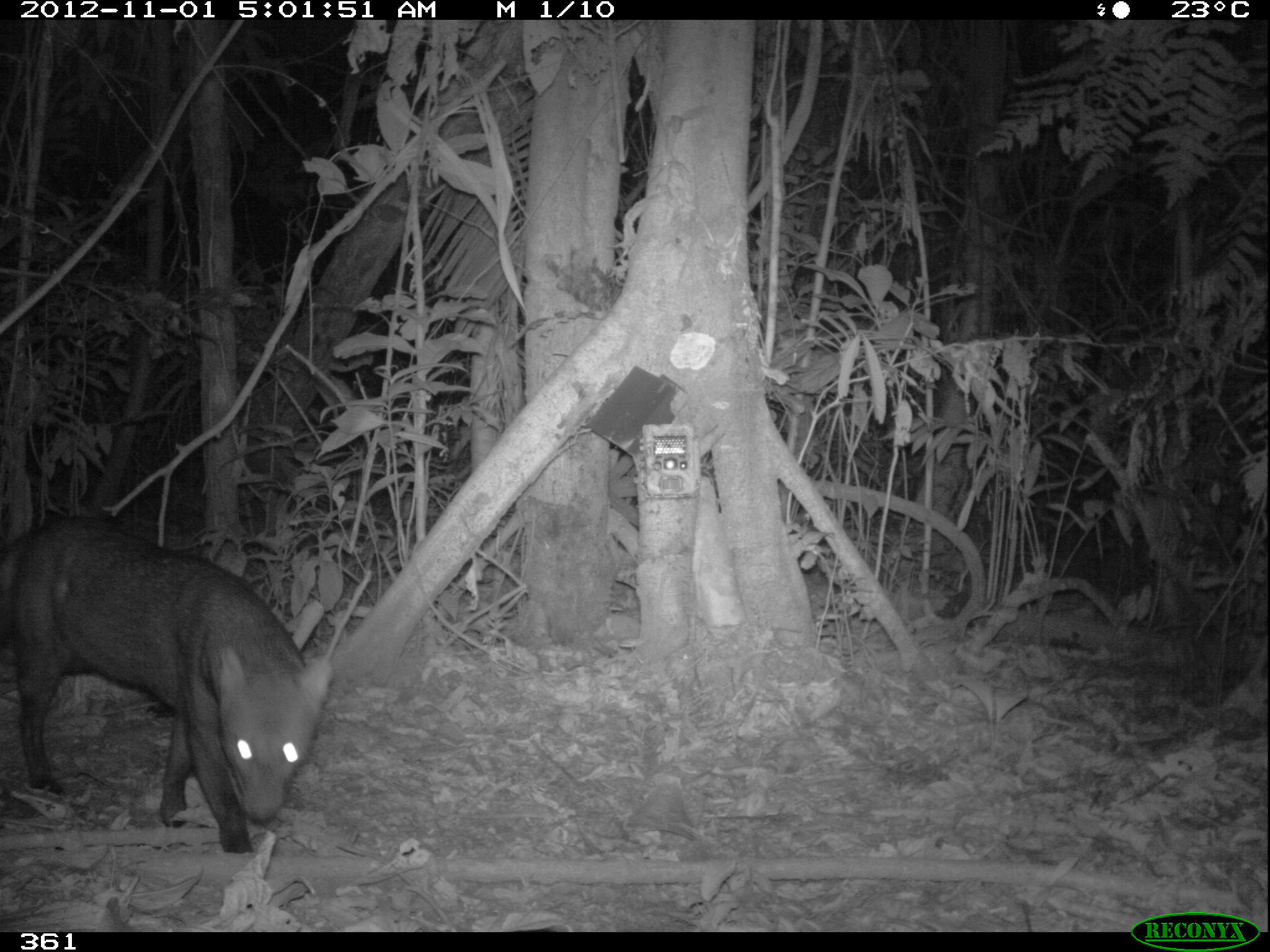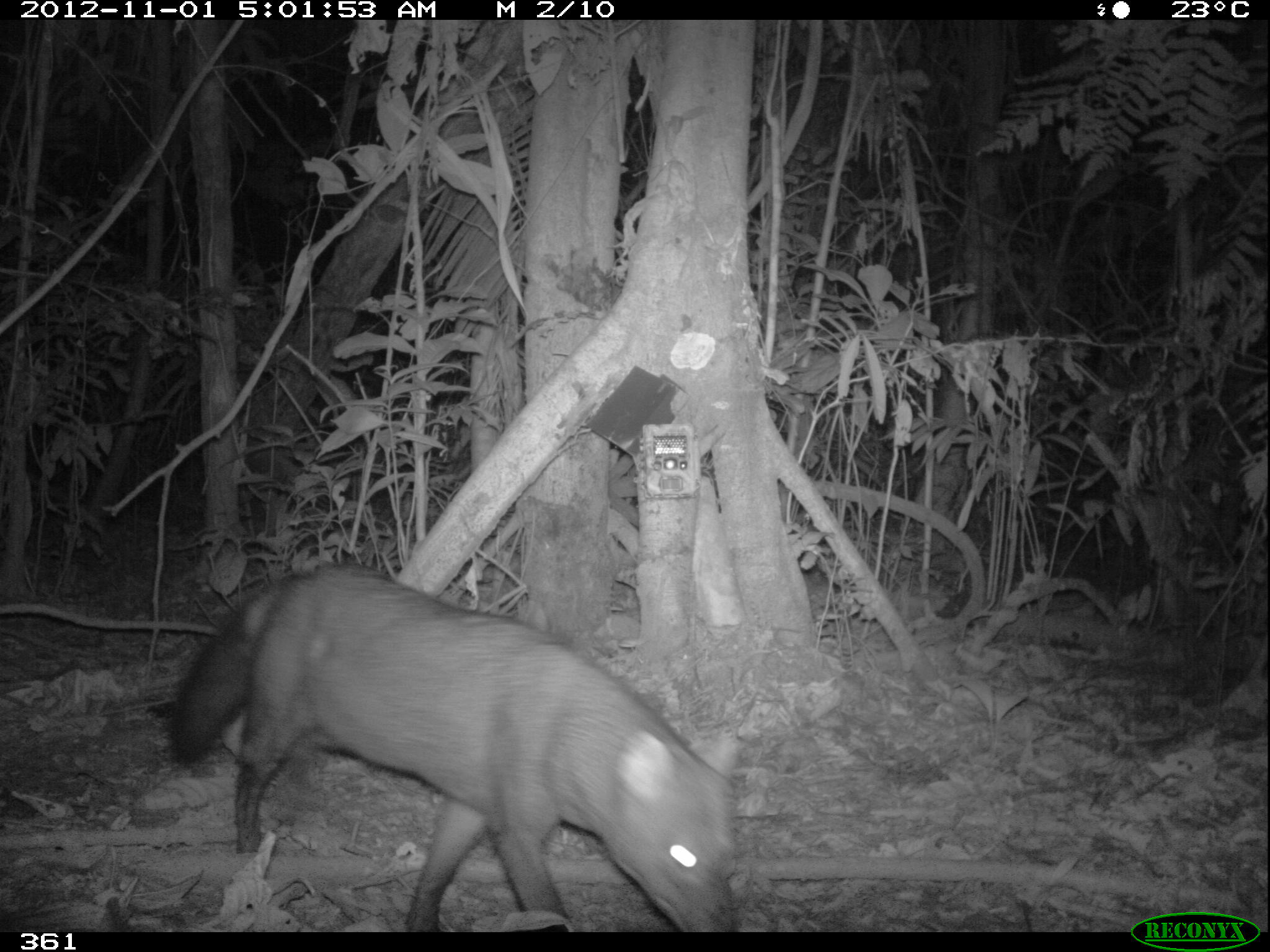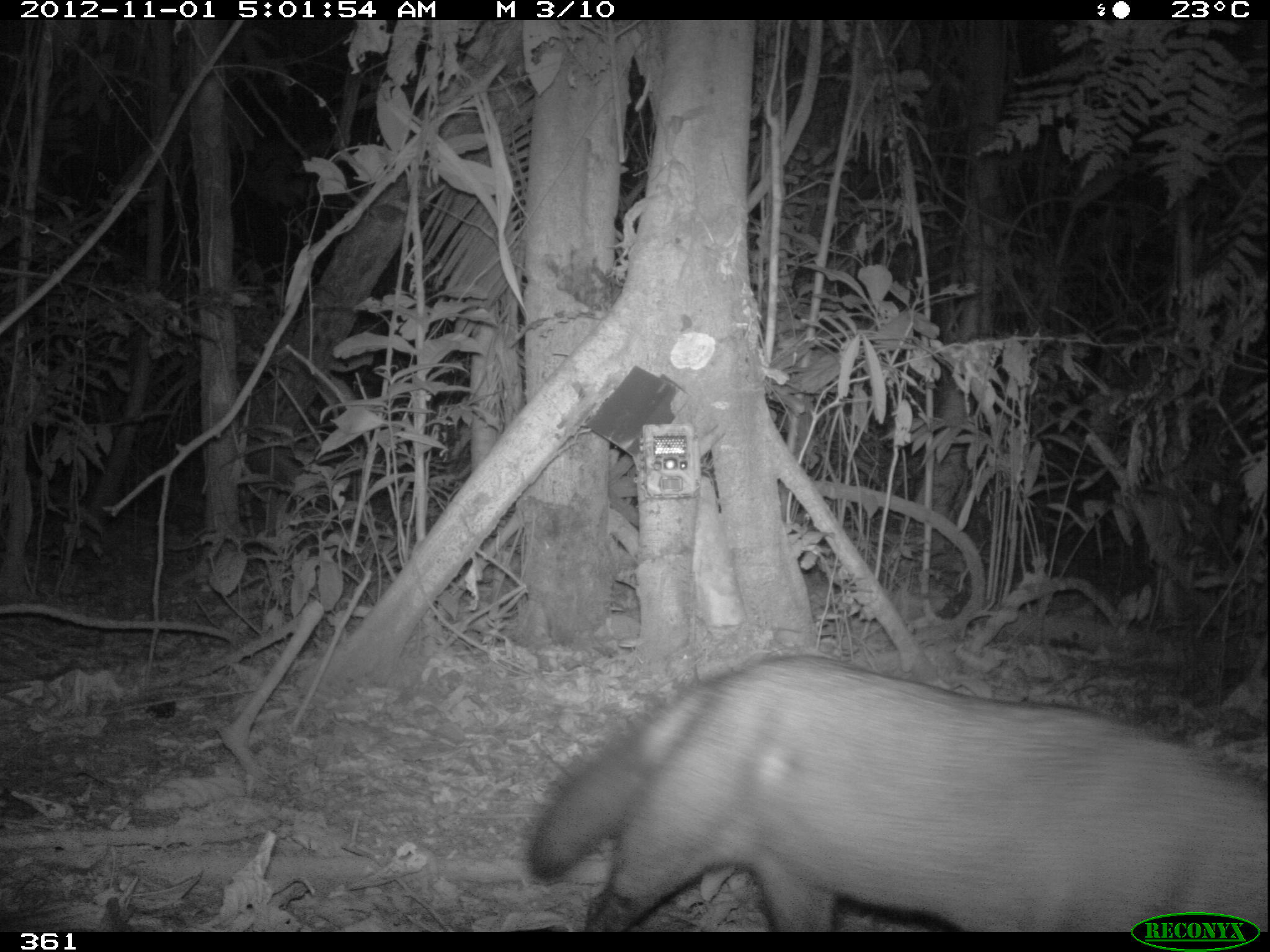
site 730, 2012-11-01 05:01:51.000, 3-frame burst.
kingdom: Animalia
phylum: Chordata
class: Mammalia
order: Carnivora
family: Canidae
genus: Atelocynus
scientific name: Atelocynus microtis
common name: short-eared dog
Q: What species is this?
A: Atelocynus microtis (short-eared dog).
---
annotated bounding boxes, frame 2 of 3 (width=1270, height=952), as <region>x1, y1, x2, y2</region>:
atelocynus microtis: <region>168, 561, 740, 932</region>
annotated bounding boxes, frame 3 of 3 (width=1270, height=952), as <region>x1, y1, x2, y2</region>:
atelocynus microtis: <region>523, 653, 1266, 932</region>